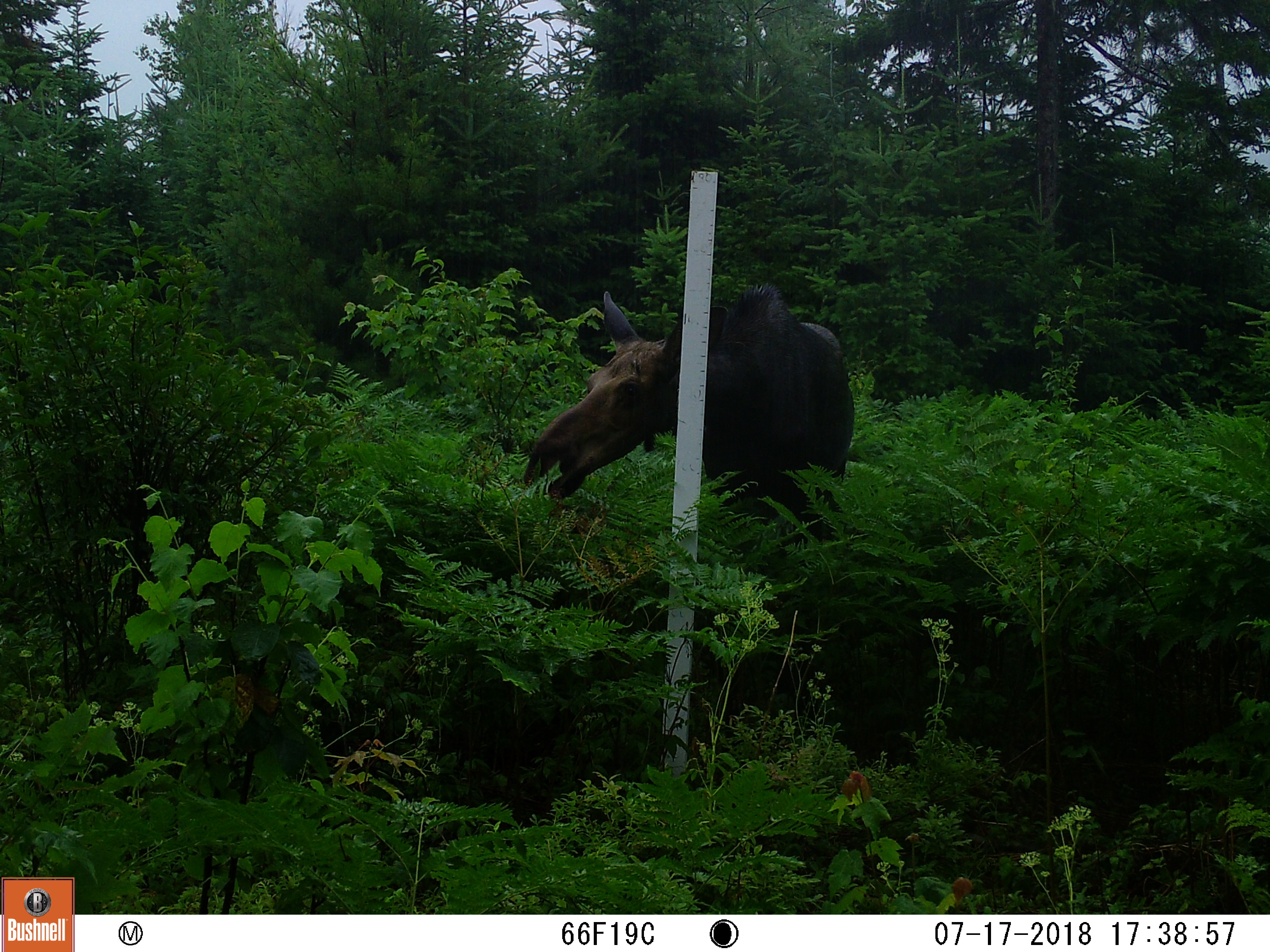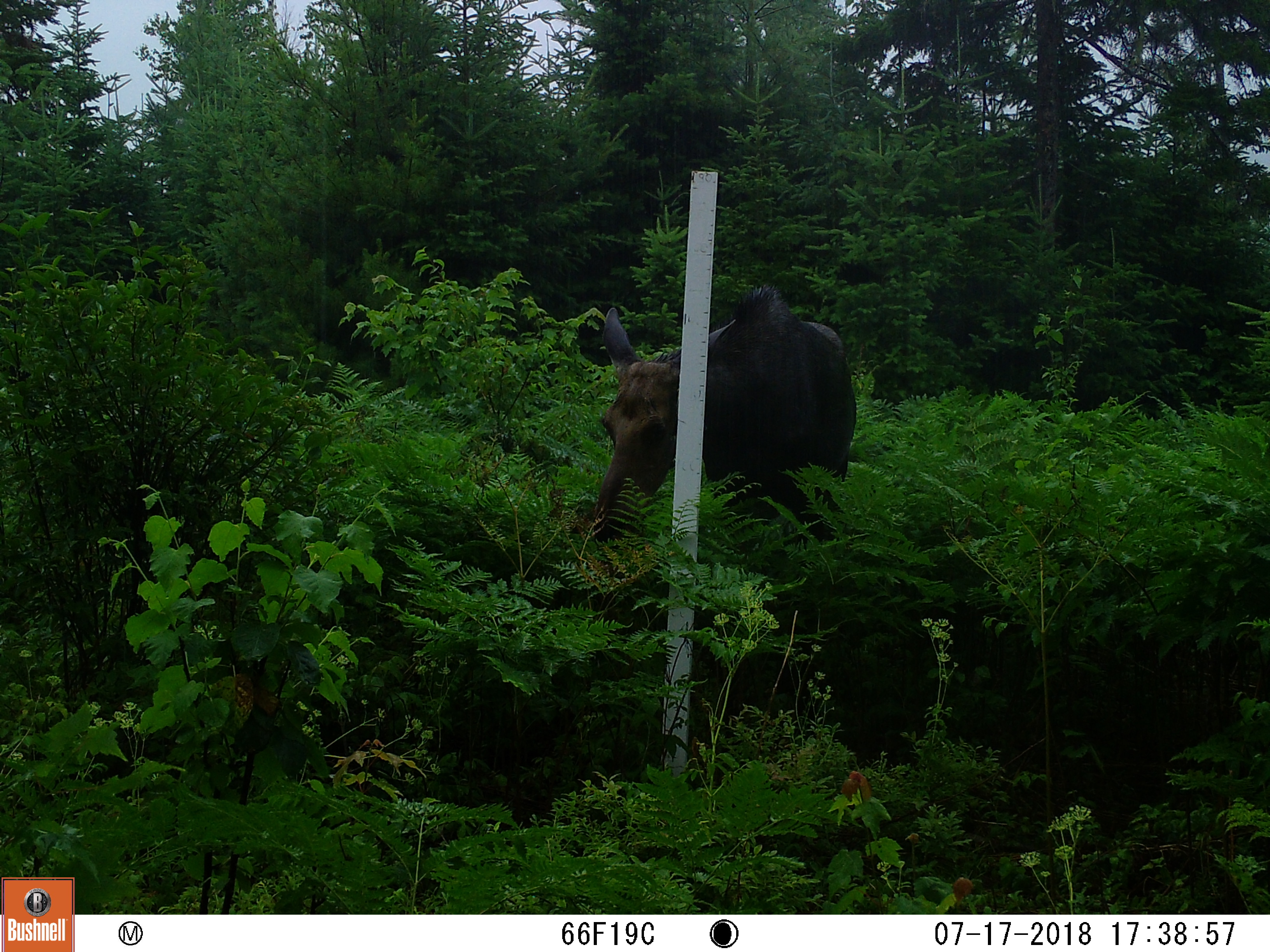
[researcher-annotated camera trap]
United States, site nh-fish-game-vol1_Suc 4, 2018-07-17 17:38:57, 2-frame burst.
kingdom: Animalia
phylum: Chordata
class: Mammalia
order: Artiodactyla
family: Cervidae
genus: Alces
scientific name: Alces alces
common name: moose